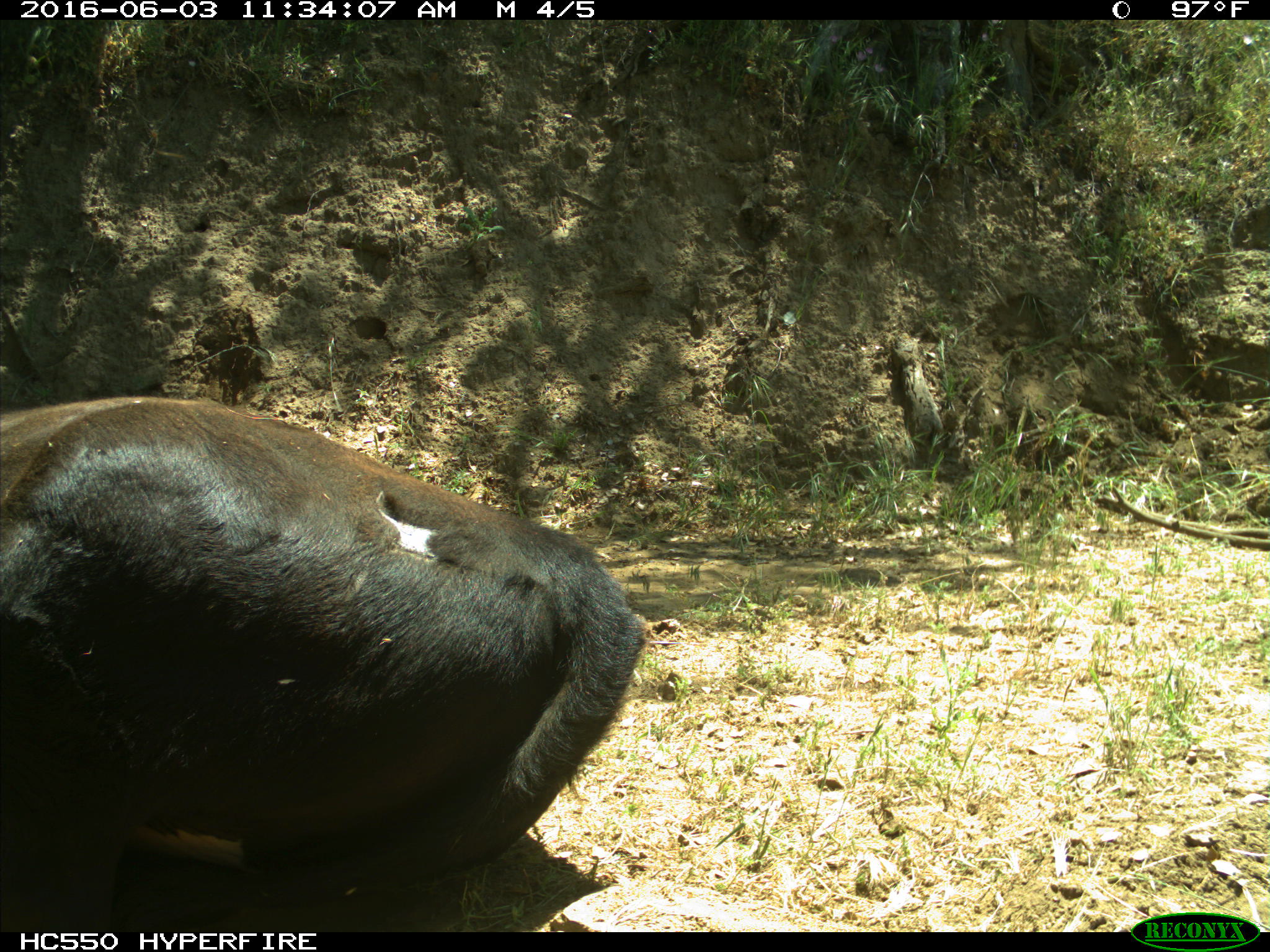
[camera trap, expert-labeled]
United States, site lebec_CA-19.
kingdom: Animalia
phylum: Chordata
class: Mammalia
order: Artiodactyla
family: Bovidae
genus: Bos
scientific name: Bos taurus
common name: domestic cow